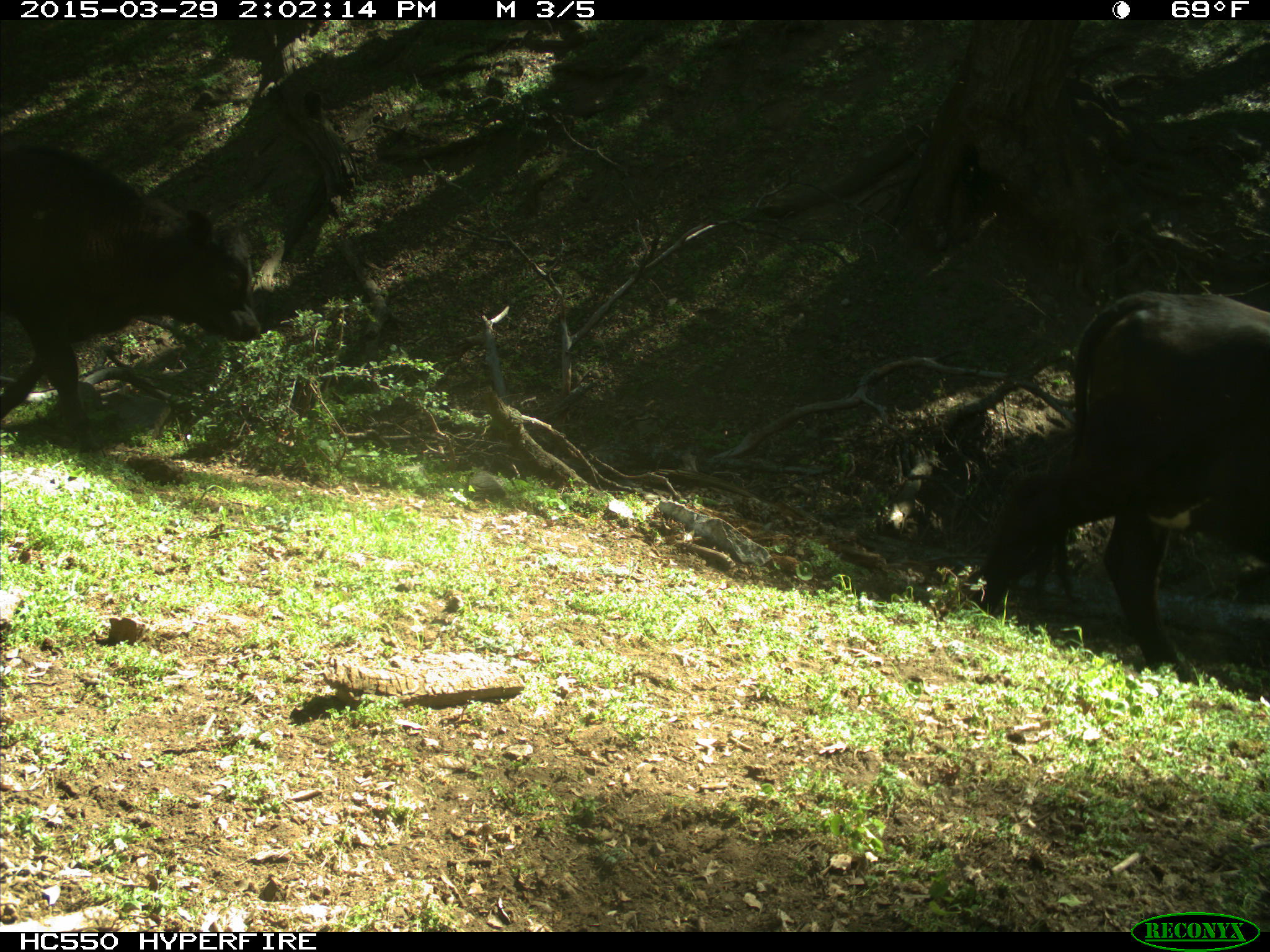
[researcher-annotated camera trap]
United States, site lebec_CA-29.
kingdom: Animalia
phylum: Chordata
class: Mammalia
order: Artiodactyla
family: Bovidae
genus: Bos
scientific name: Bos taurus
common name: domestic cow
Bos taurus (domestic cow).